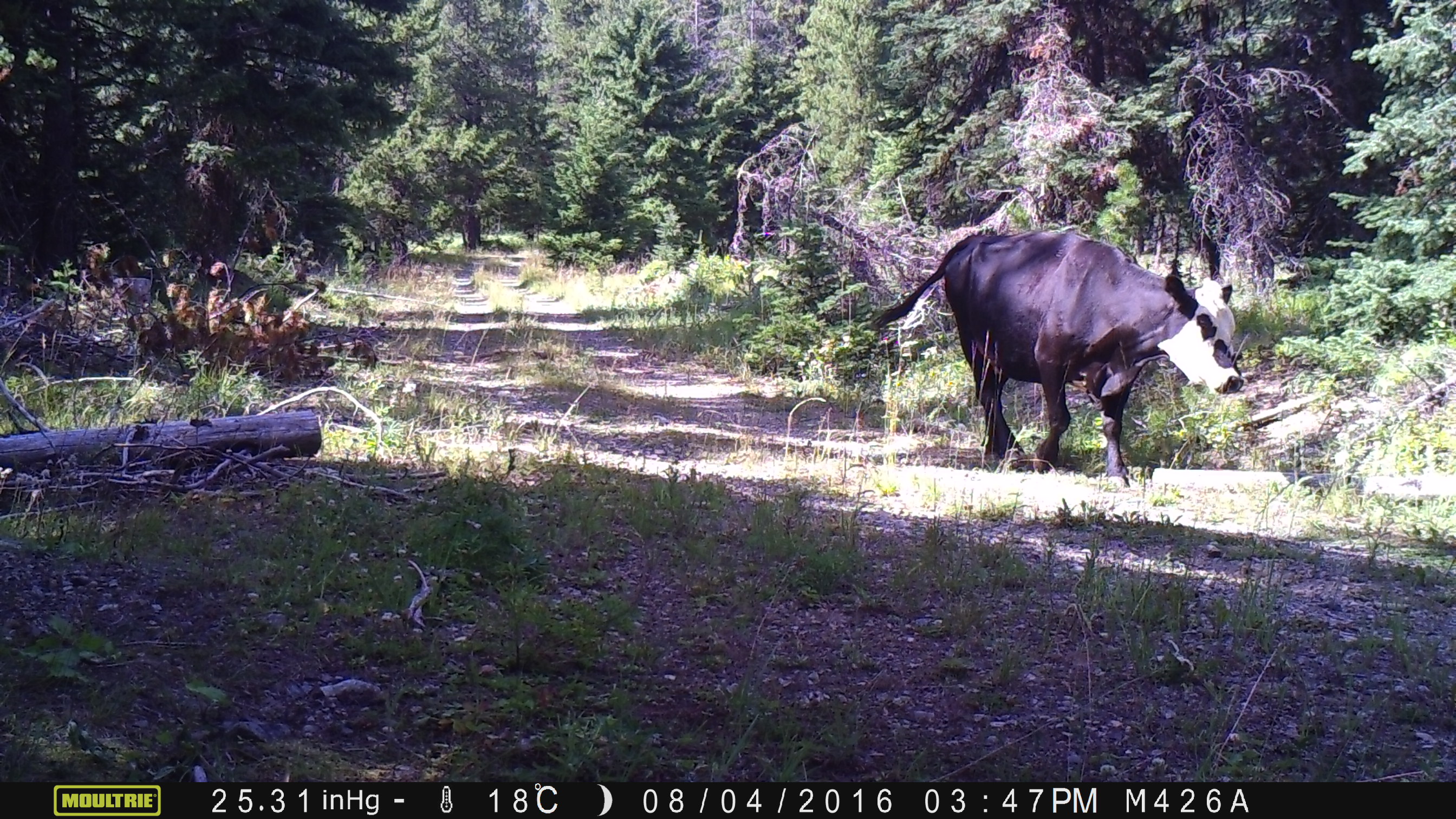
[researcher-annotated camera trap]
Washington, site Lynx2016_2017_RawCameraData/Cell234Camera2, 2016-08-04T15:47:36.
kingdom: Animalia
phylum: Chordata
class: Mammalia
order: Artiodactyla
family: Bovidae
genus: Bos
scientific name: Bos taurus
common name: domestic cattle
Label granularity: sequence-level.